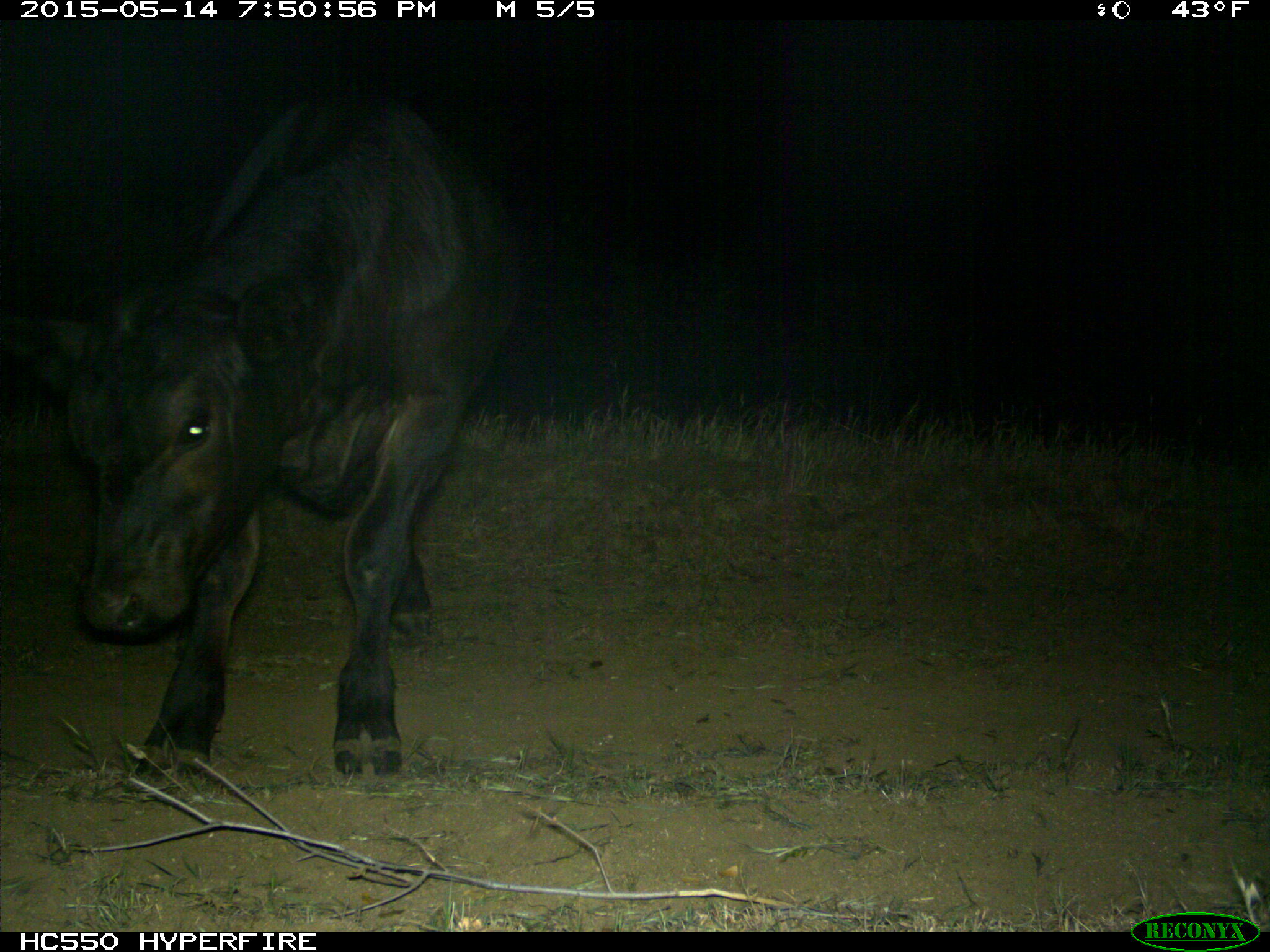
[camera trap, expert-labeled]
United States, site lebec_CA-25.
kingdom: Animalia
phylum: Chordata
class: Mammalia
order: Artiodactyla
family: Bovidae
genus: Bos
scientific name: Bos taurus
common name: domestic cow